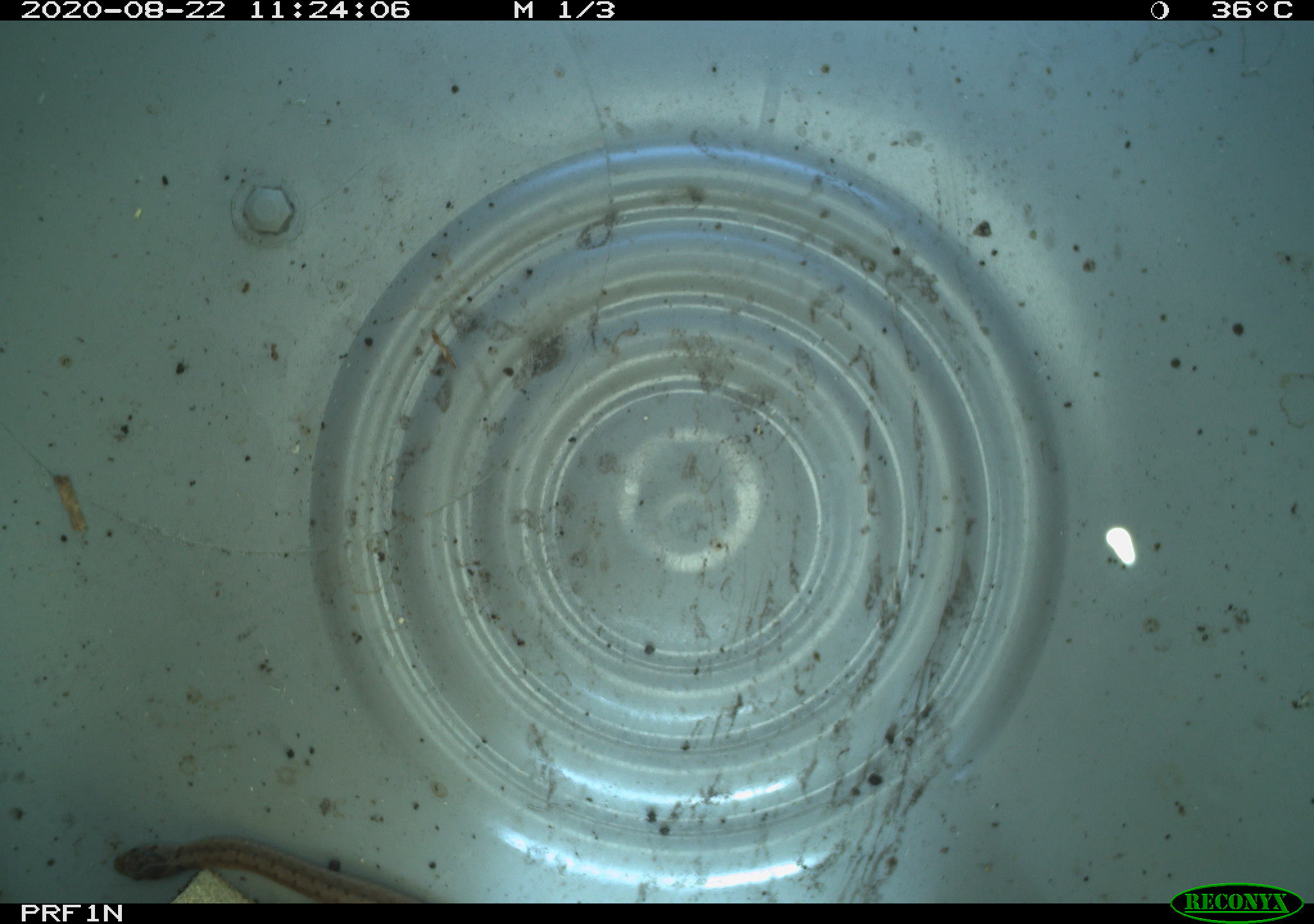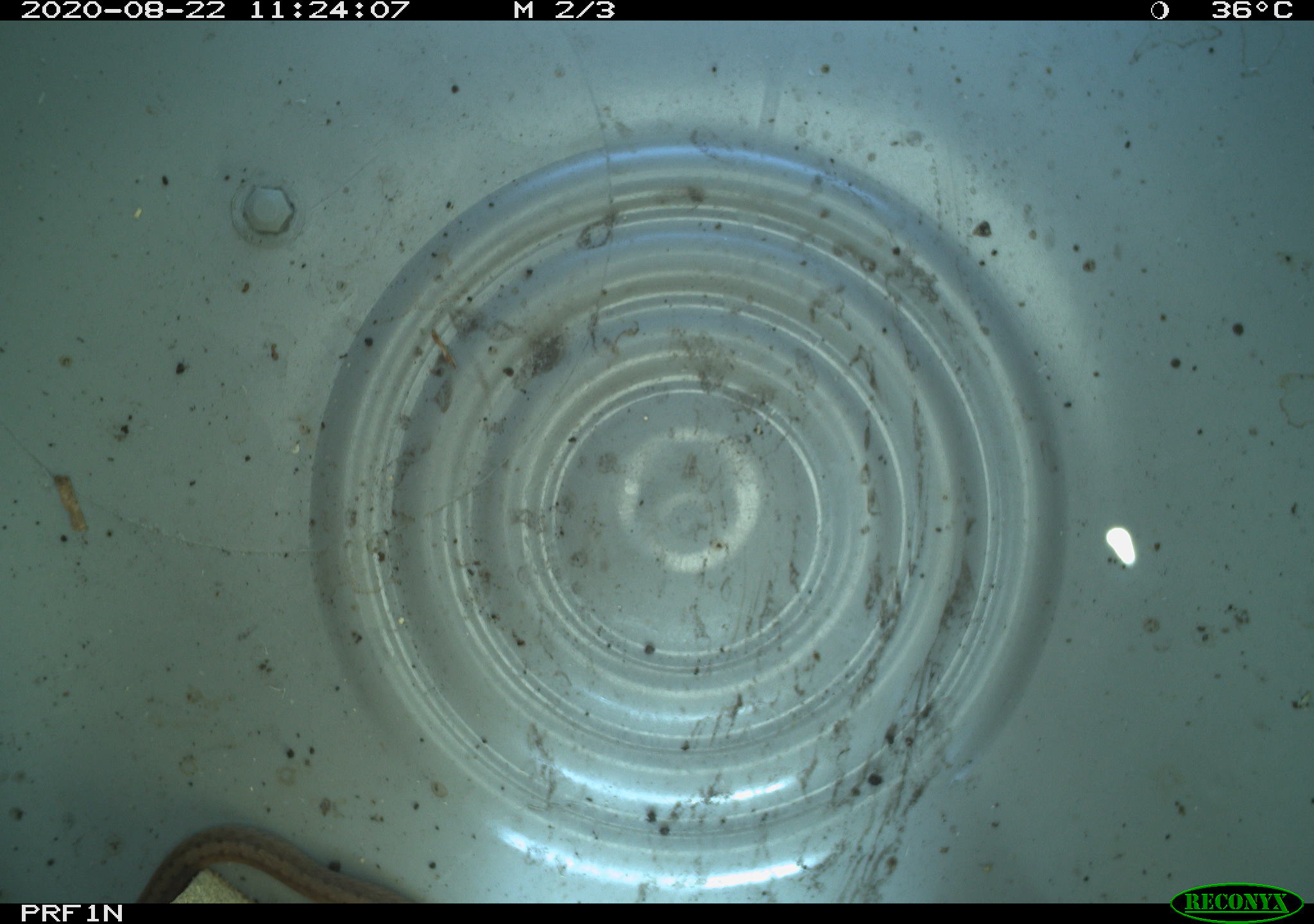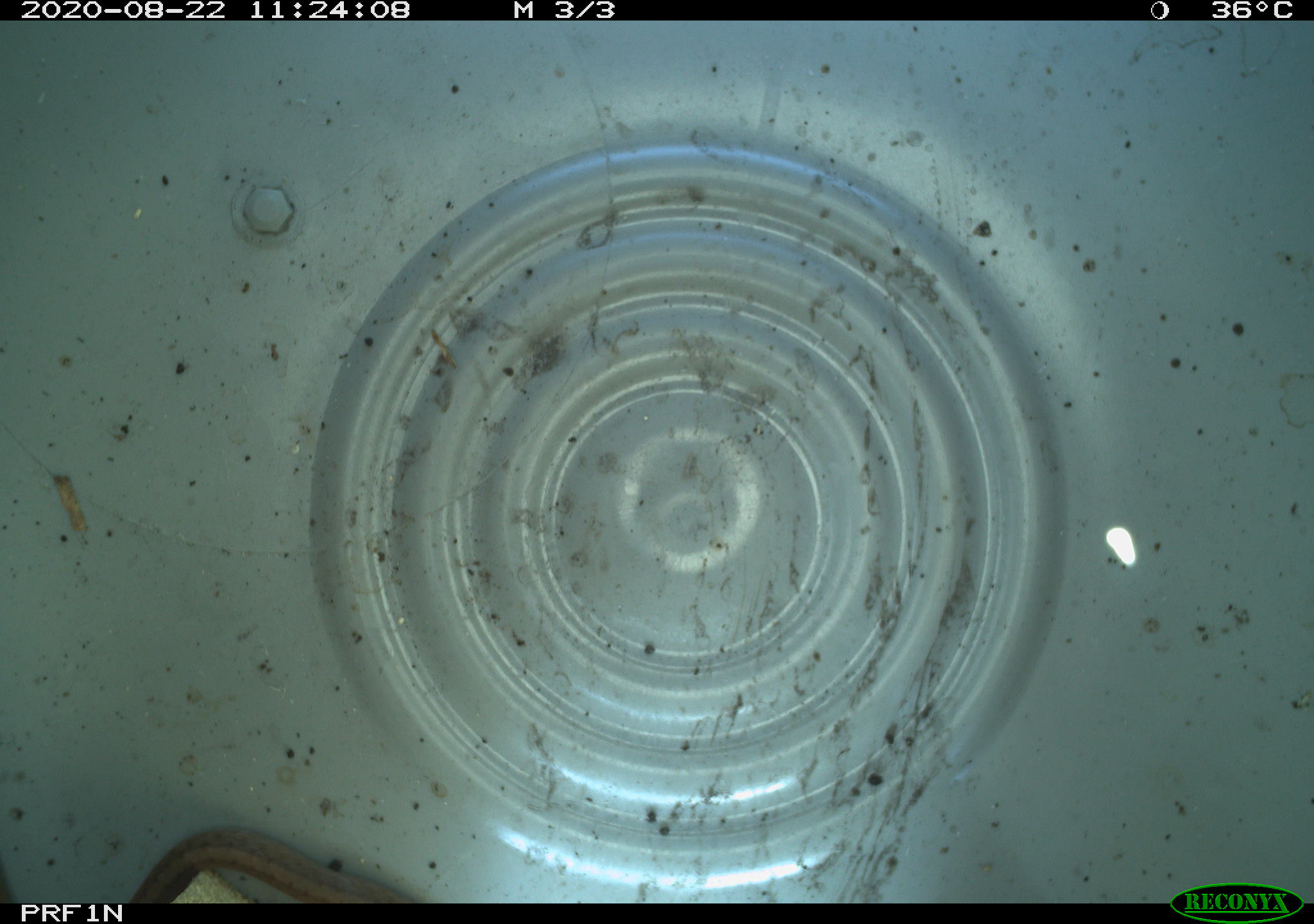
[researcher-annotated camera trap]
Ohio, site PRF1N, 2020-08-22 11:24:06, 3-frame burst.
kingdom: Animalia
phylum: Chordata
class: Reptilia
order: Squamata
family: Colubridae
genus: Storeria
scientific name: Storeria dekayi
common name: dekay's brownsnake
Dekay's brownsnake (Storeria dekayi).